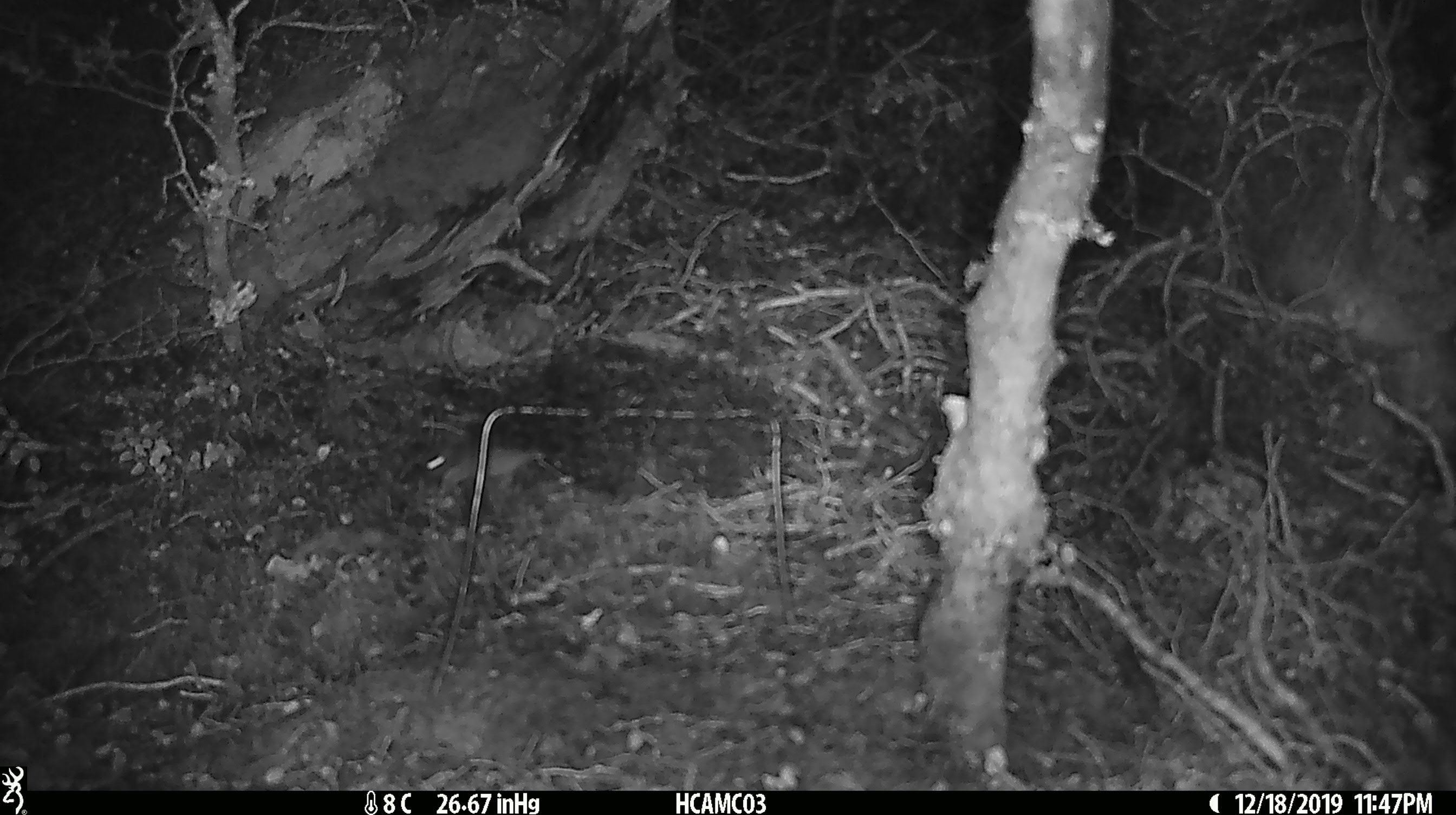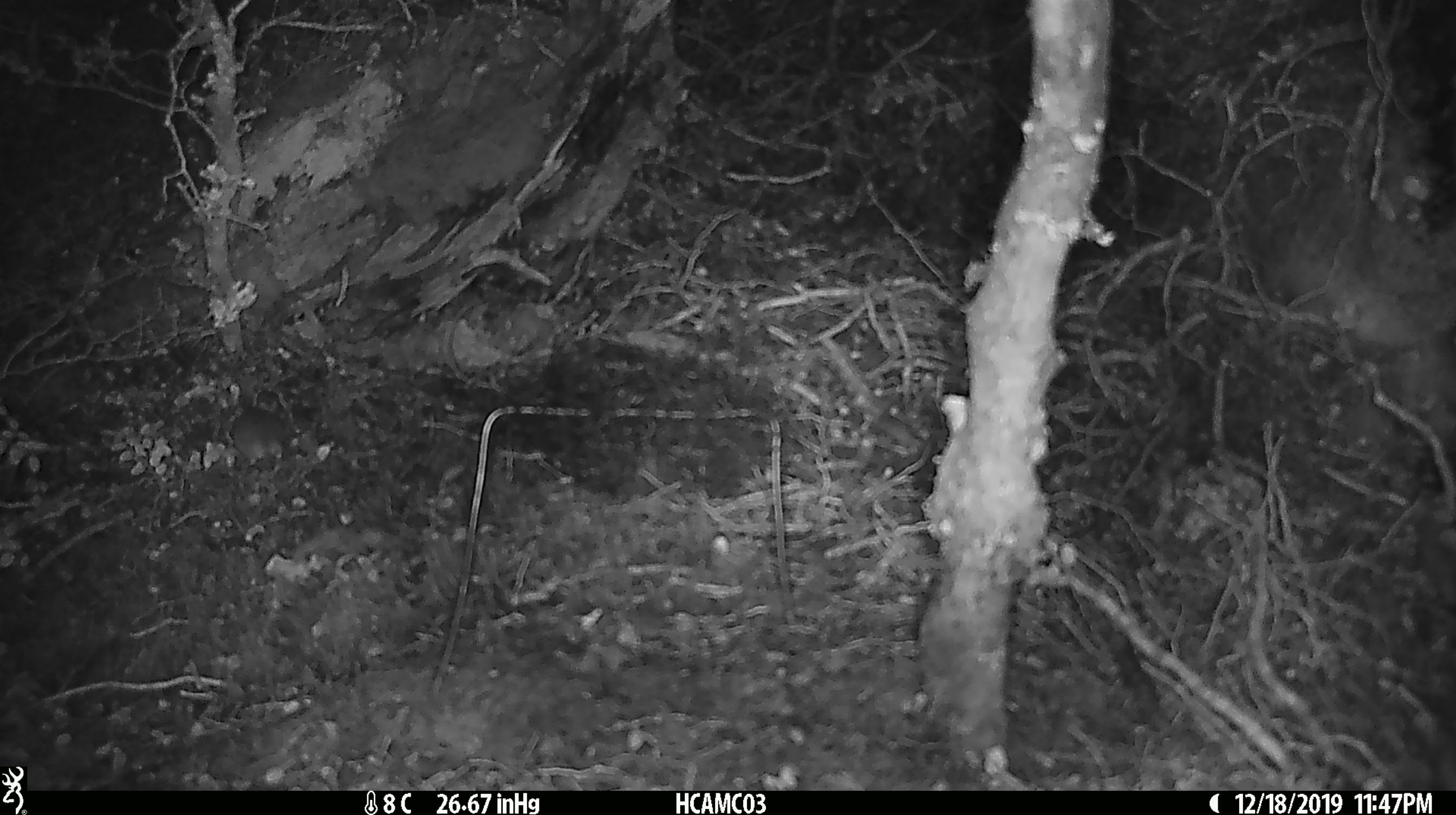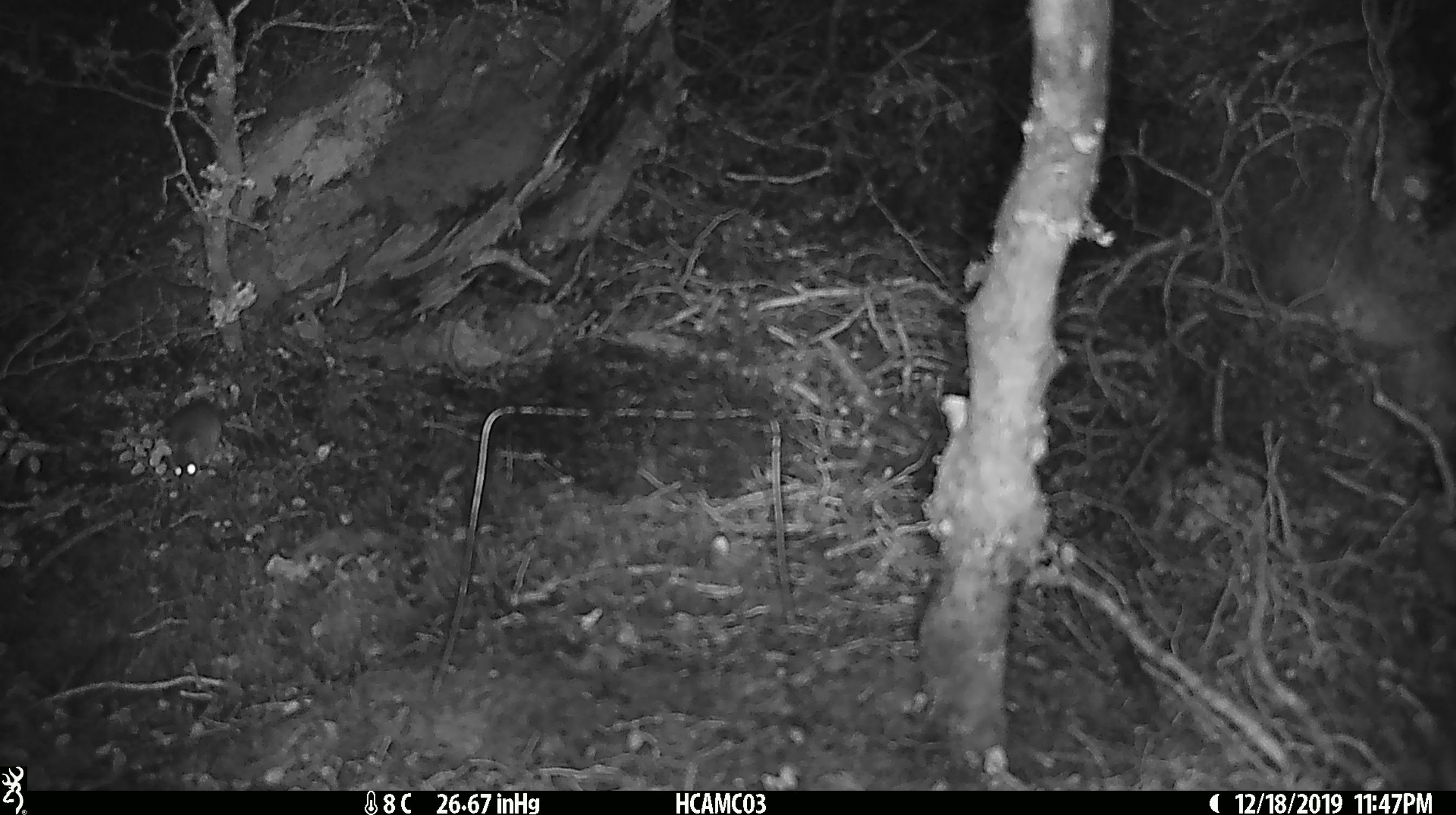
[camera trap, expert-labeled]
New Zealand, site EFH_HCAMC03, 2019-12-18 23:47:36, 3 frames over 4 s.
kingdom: Animalia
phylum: Chordata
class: Mammalia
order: Rodentia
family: Muridae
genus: Mus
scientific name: Mus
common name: mouse